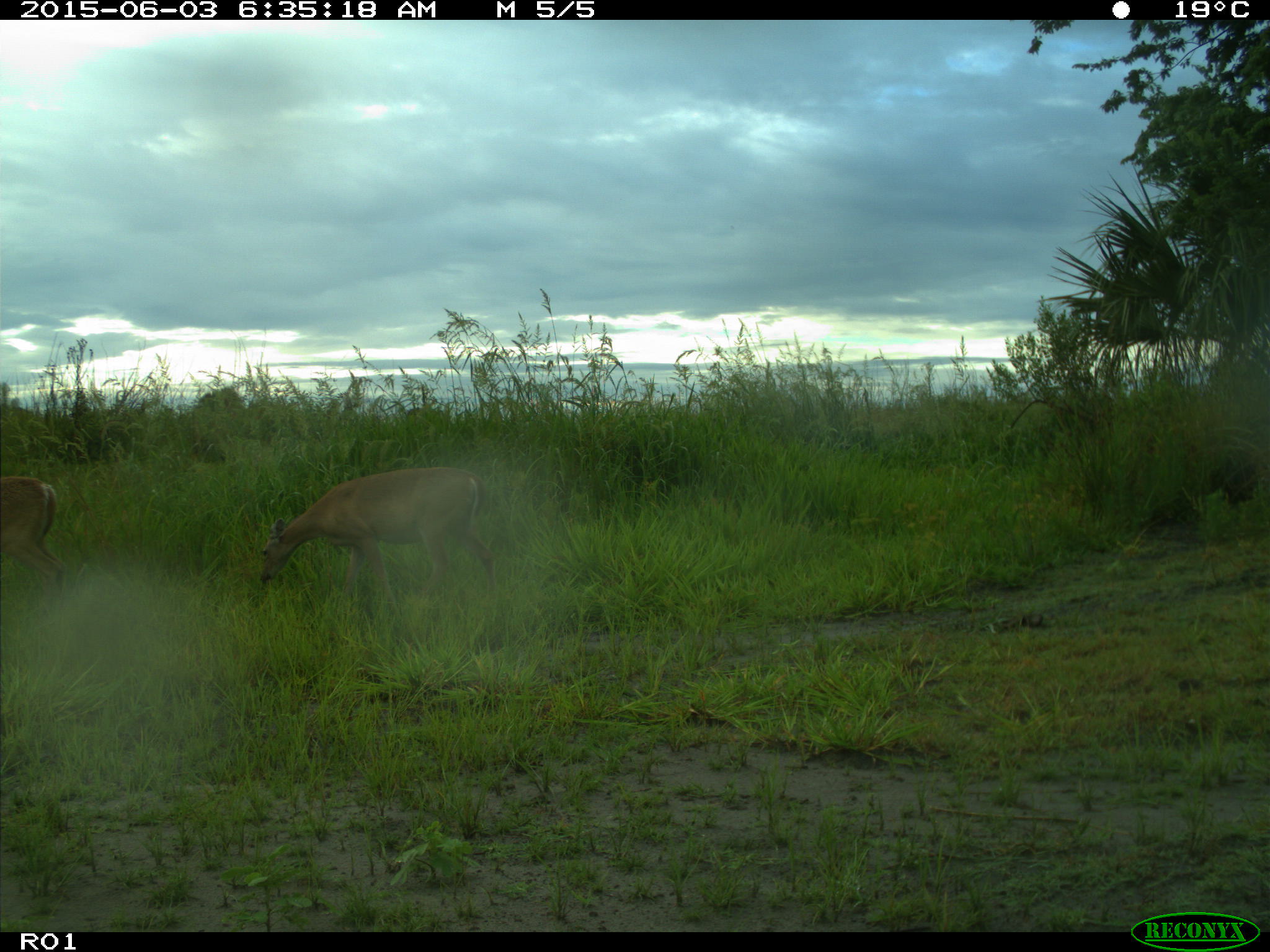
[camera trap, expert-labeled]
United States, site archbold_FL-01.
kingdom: Animalia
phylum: Chordata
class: Mammalia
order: Artiodactyla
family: Cervidae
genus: Odocoileus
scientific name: Odocoileus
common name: deer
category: unidentified deer